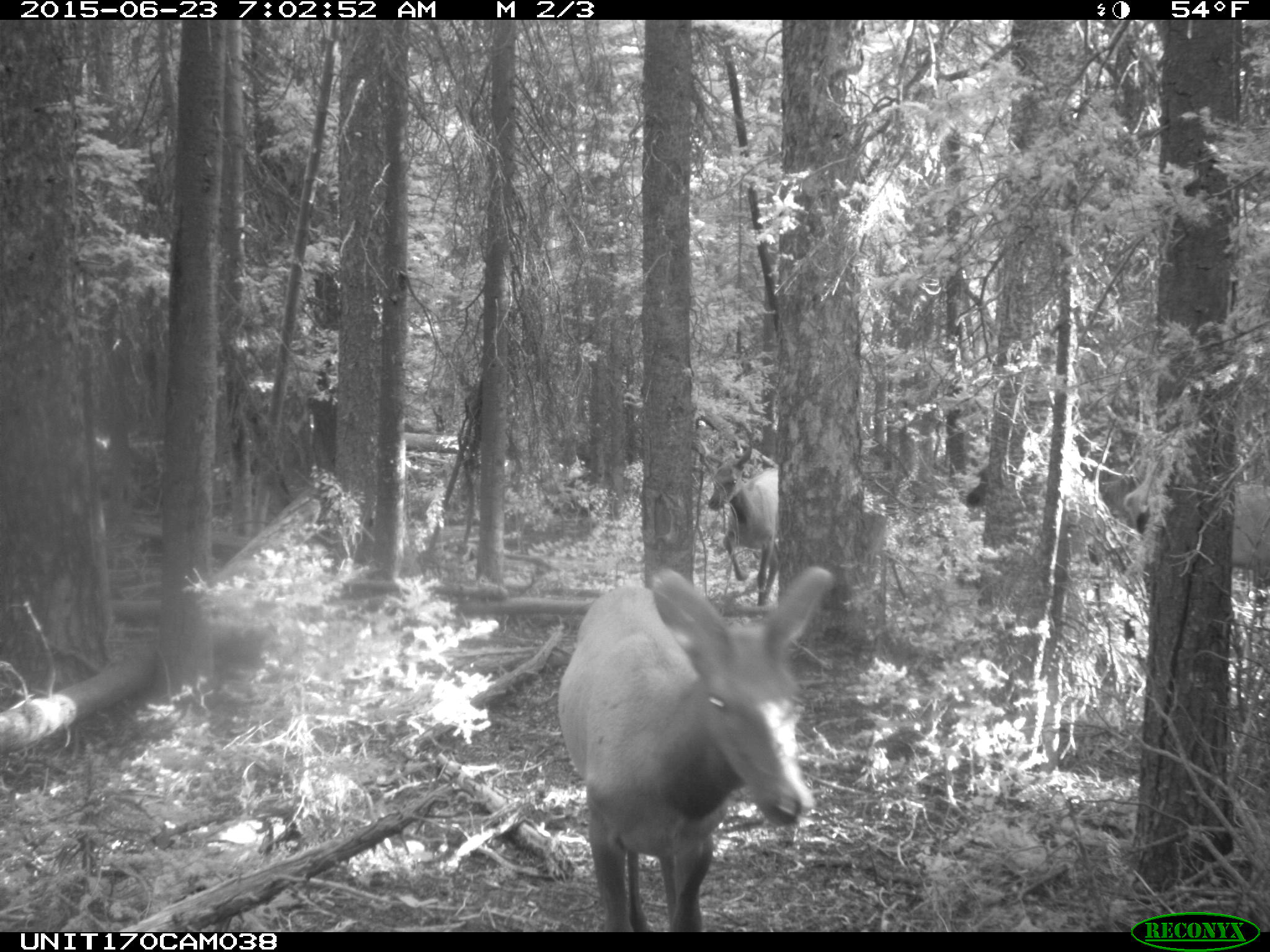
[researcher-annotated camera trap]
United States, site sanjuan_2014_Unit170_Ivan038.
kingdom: Animalia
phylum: Chordata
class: Mammalia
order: Artiodactyla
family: Cervidae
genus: Cervus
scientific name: Cervus elaphus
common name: red deer